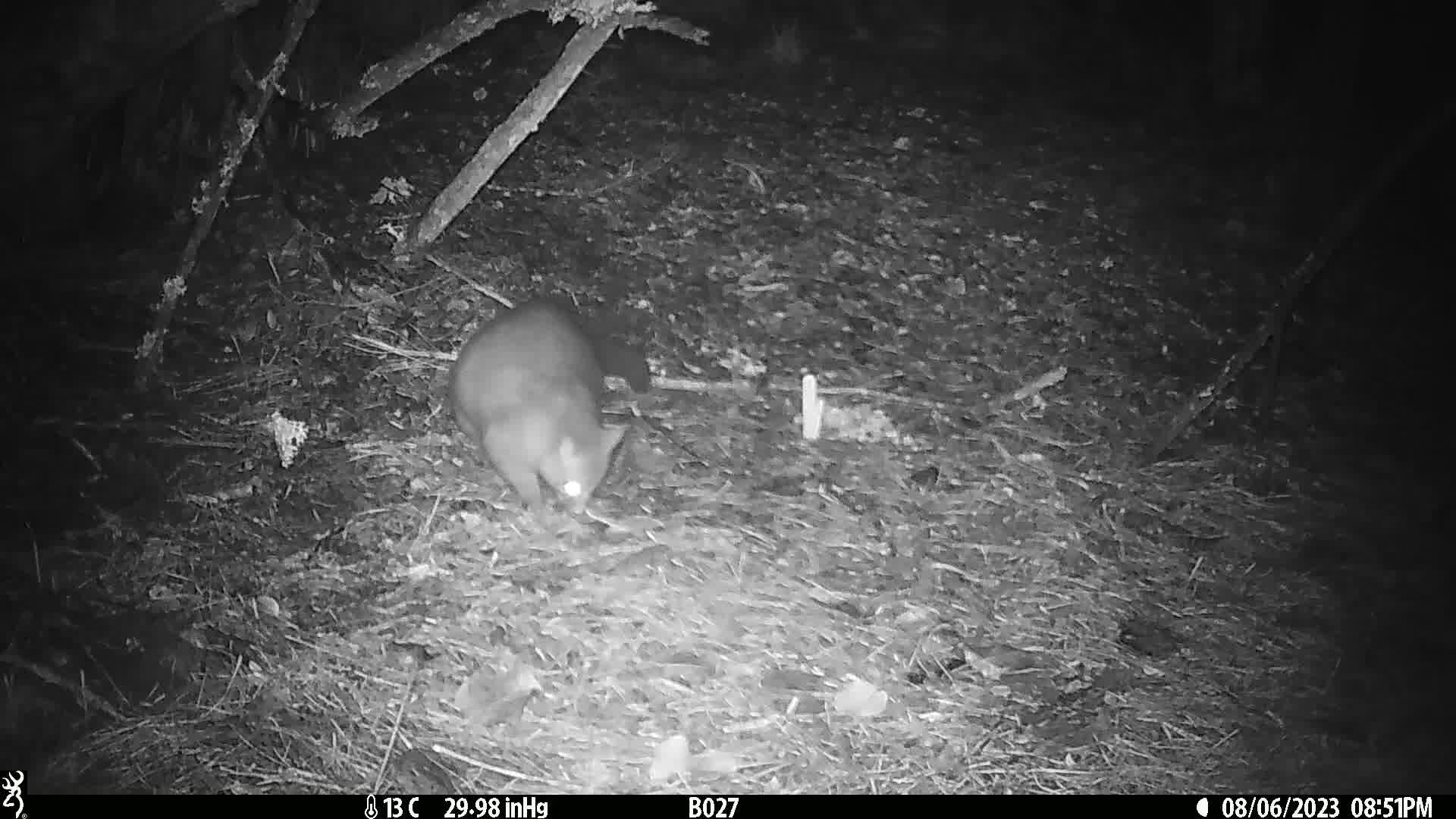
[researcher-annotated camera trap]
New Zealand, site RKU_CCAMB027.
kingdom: Animalia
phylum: Chordata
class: Mammalia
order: Diprotodontia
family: Phalangeridae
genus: Trichosurus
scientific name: Trichosurus vulpecula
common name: common brushtail possum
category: possum